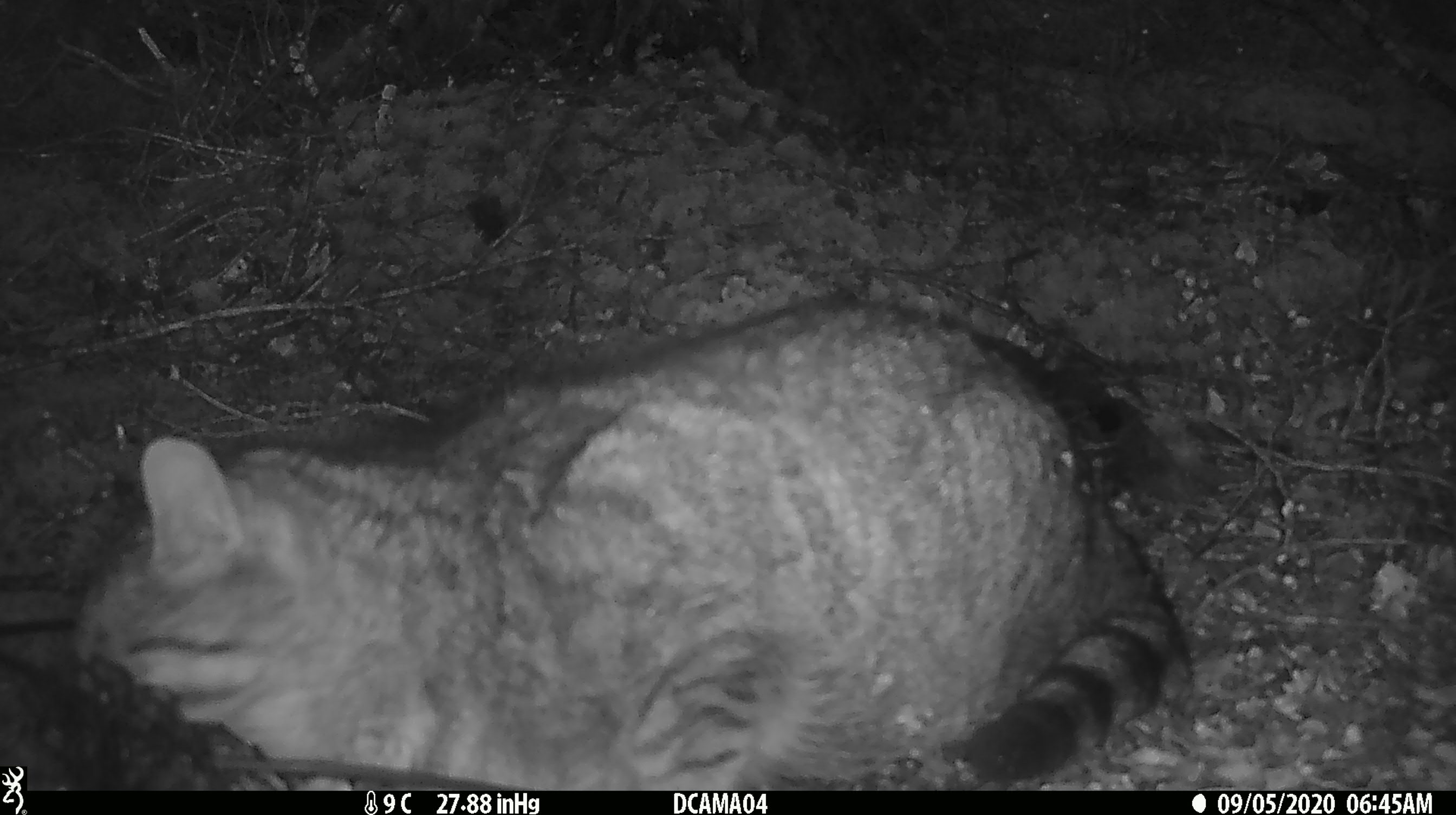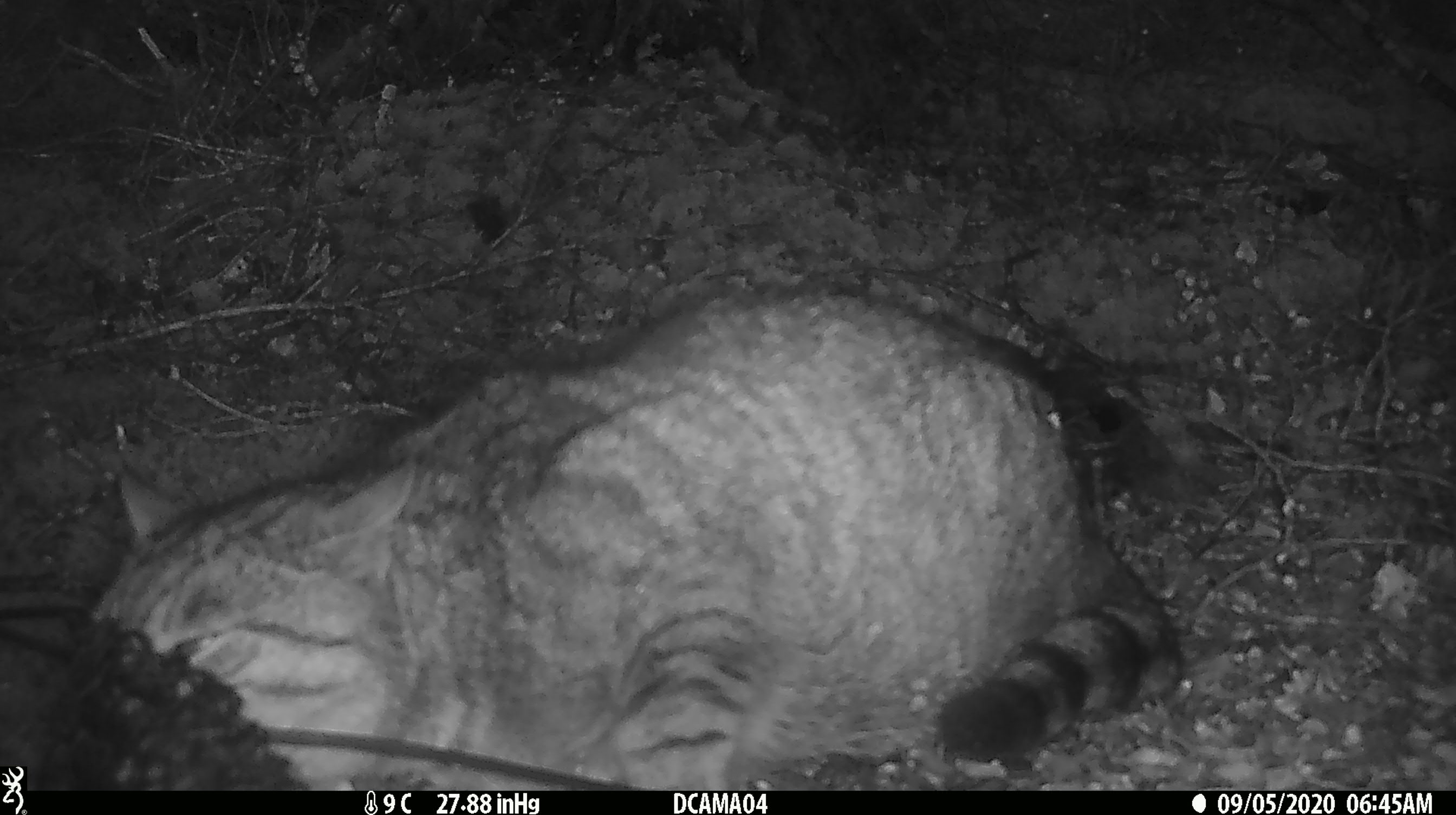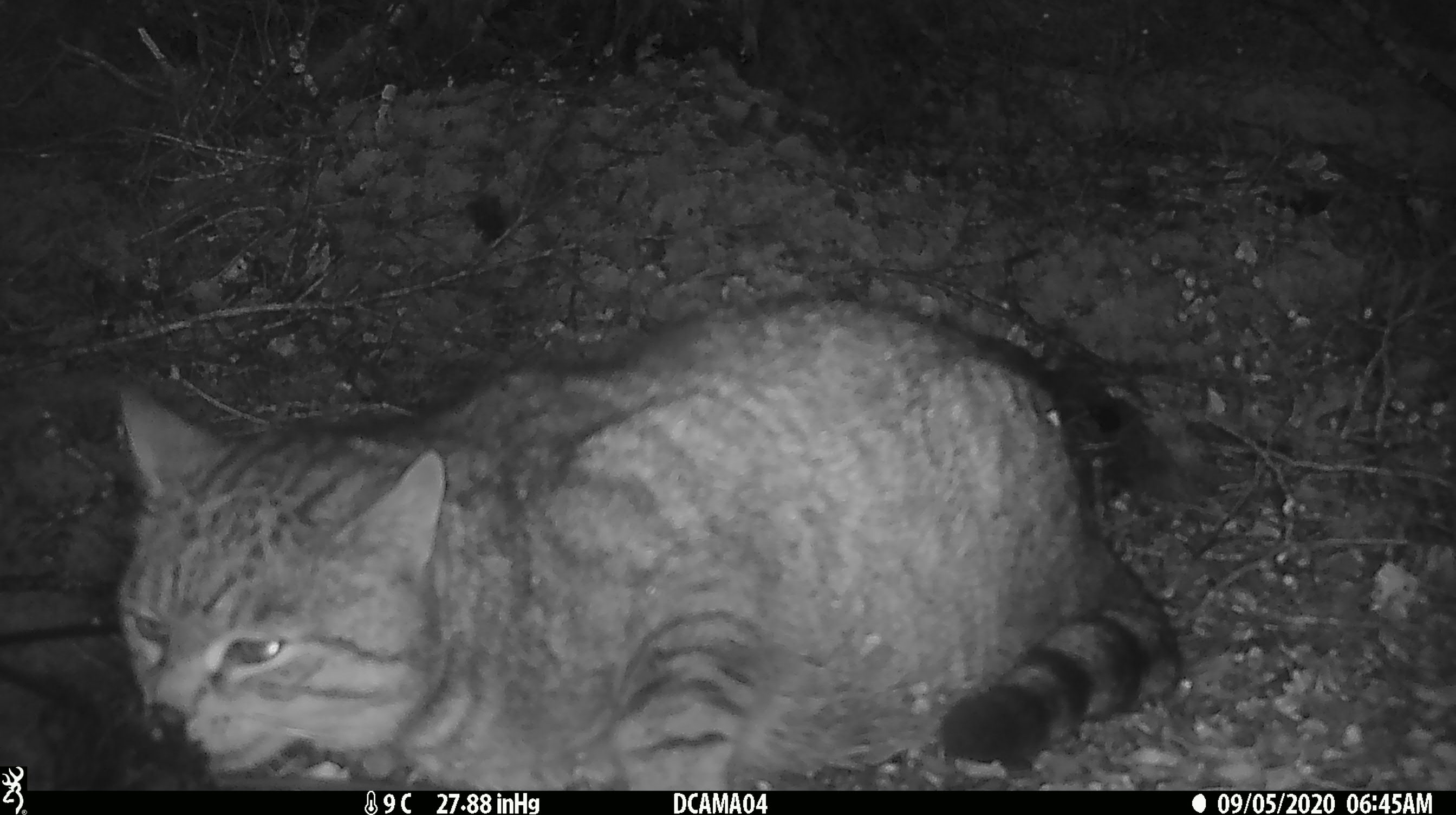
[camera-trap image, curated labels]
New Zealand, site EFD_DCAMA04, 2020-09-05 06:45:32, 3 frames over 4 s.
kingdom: Animalia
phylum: Chordata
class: Mammalia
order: Carnivora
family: Felidae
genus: Felis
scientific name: Felis catus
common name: domestic cat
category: cat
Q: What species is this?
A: Cat (domestic cat) (Felis catus).